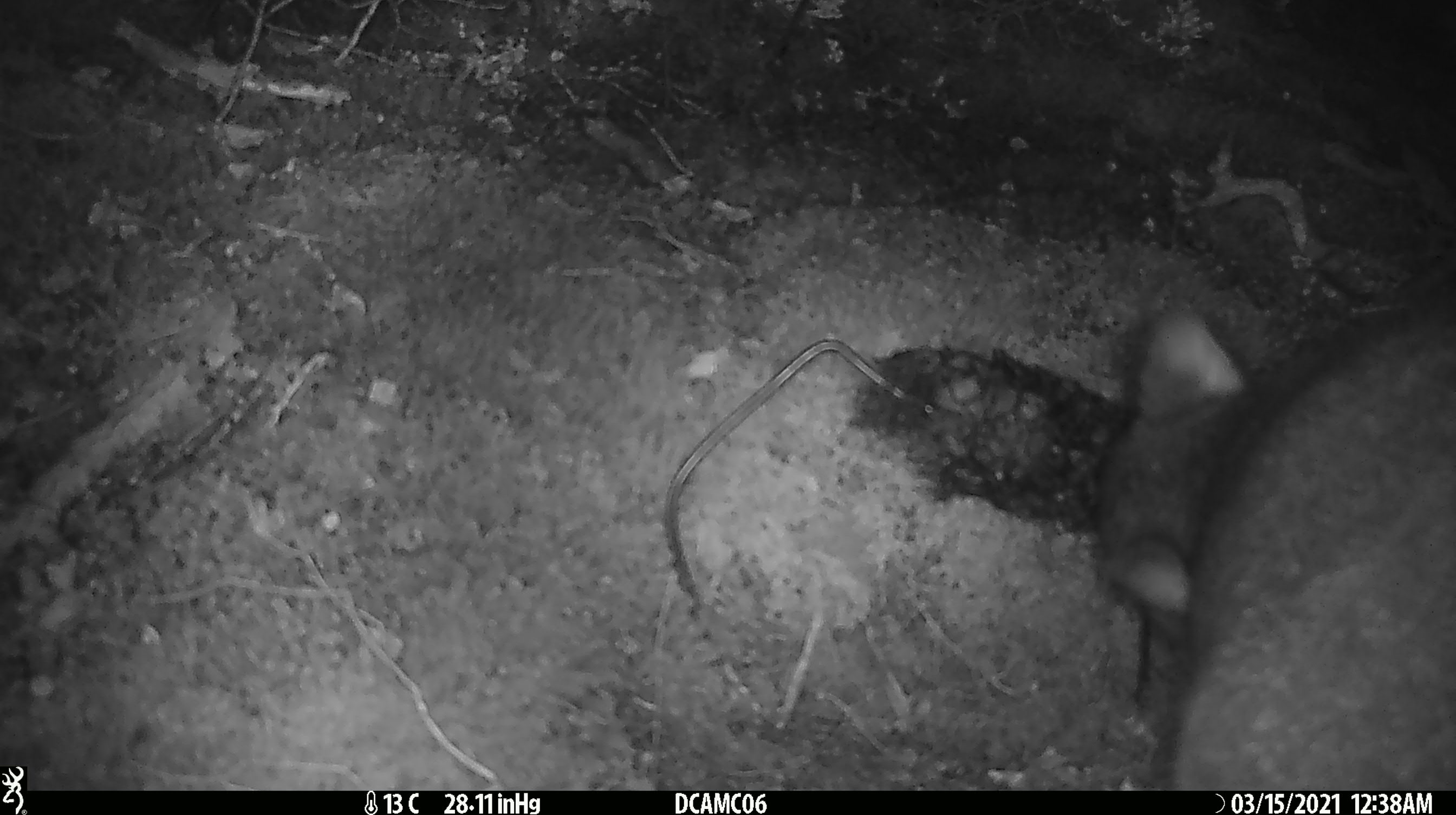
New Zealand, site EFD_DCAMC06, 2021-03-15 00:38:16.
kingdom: Animalia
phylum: Chordata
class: Mammalia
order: Diprotodontia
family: Phalangeridae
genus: Trichosurus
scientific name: Trichosurus vulpecula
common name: common brushtail possum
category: possum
Possum (common brushtail possum) (Trichosurus vulpecula).